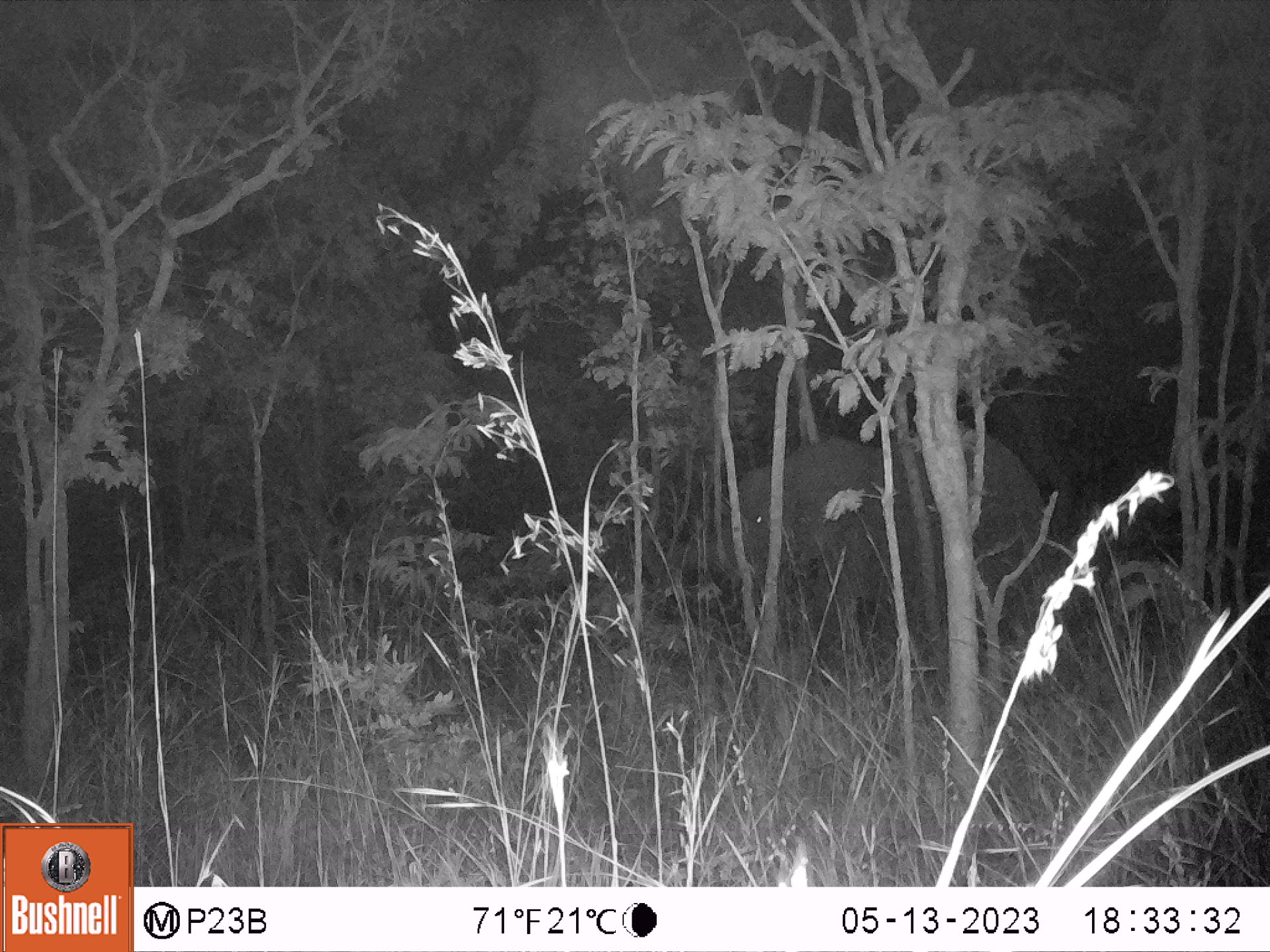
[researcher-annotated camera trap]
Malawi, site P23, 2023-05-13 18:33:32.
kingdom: Animalia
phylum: Chordata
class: Mammalia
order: Proboscidea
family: Elephantidae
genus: Loxodonta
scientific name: Loxodonta africana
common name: african savanna elephant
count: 1